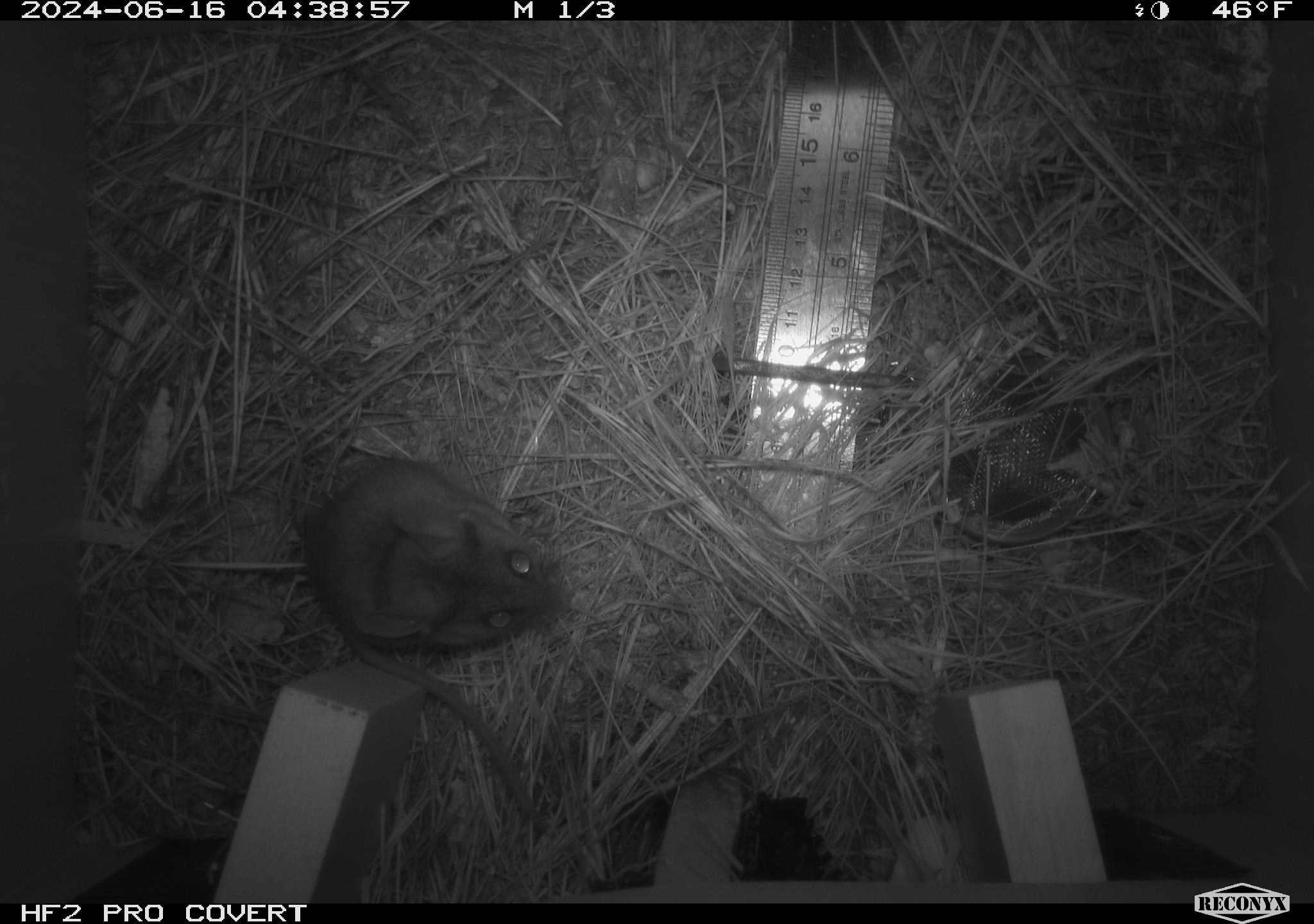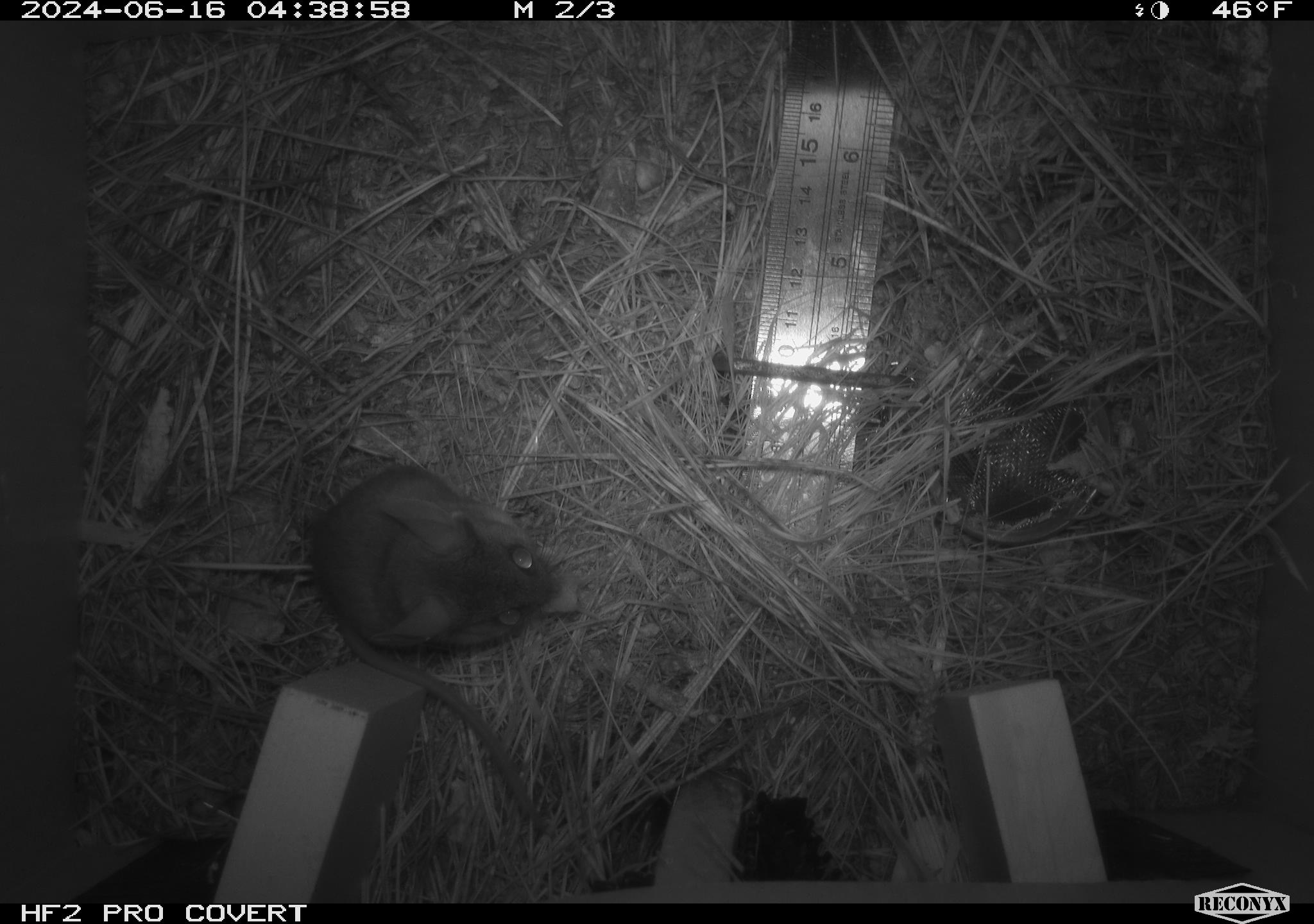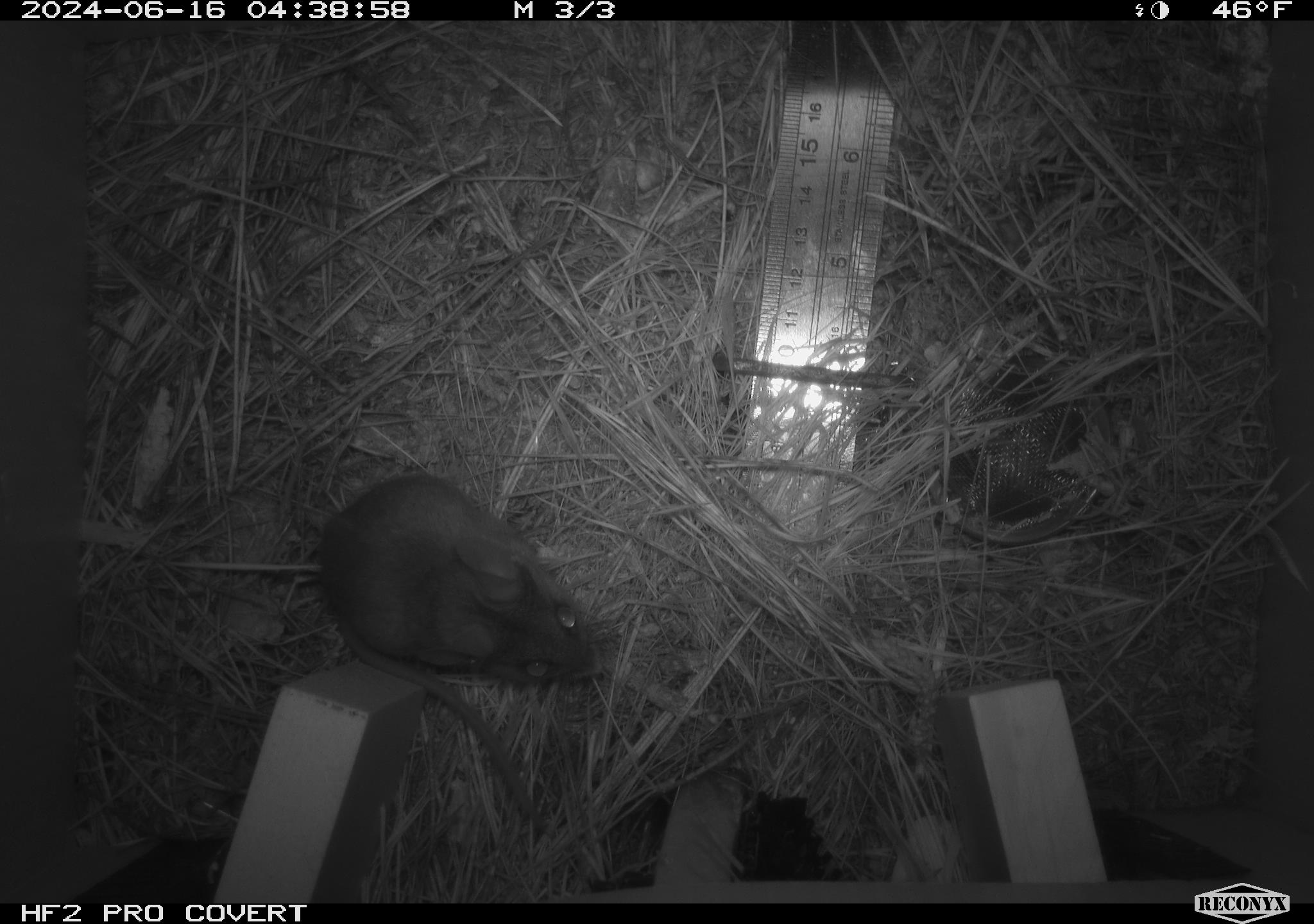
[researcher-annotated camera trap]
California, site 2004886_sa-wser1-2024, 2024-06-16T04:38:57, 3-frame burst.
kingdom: Animalia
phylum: Chordata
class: Mammalia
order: Rodentia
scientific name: Rodentia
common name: mouse species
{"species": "mouse species (Rodentia)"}